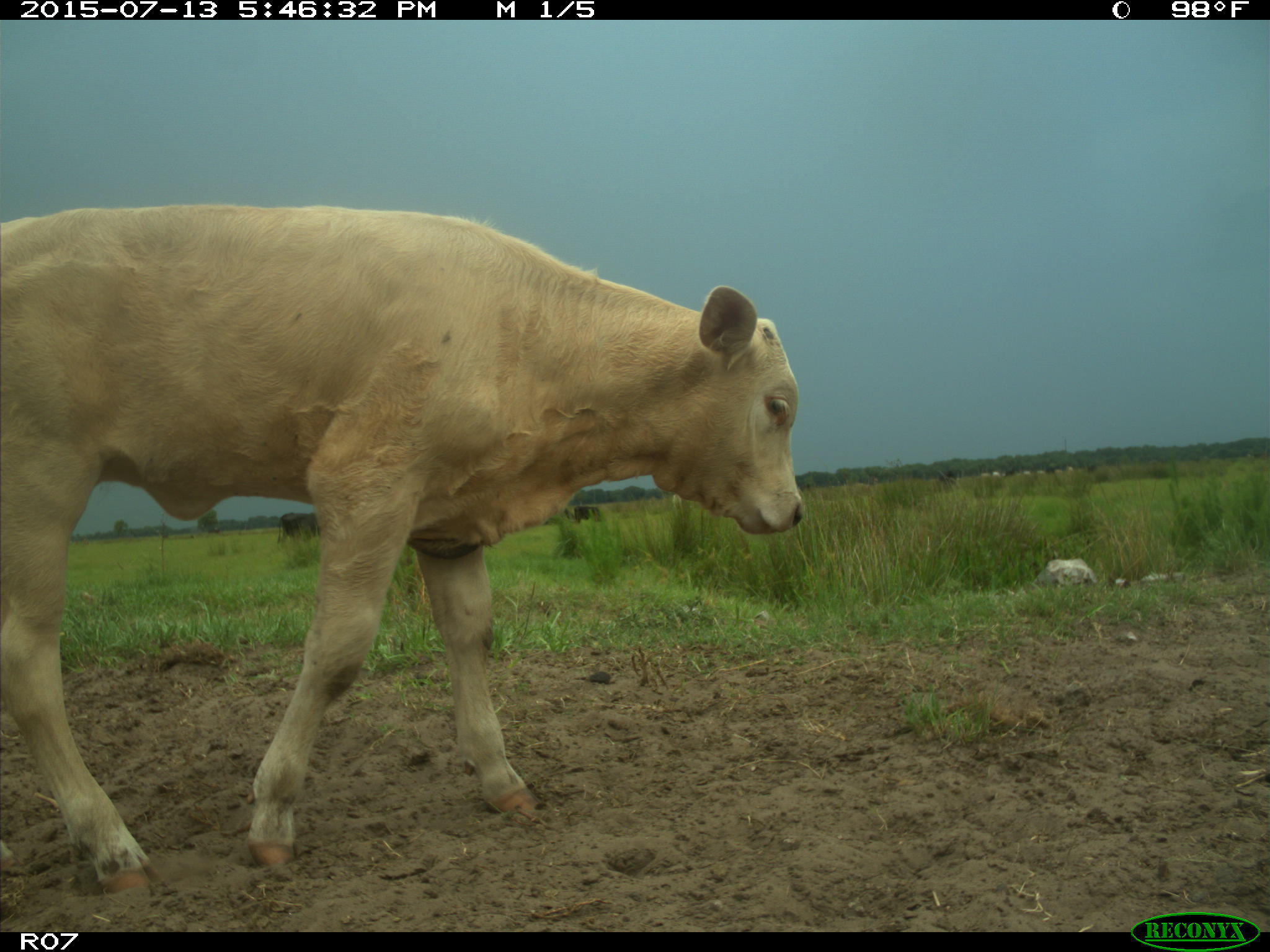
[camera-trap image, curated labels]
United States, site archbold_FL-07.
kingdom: Animalia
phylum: Chordata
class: Mammalia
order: Artiodactyla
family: Bovidae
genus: Bos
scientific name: Bos taurus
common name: domestic cow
Bos taurus (domestic cow).